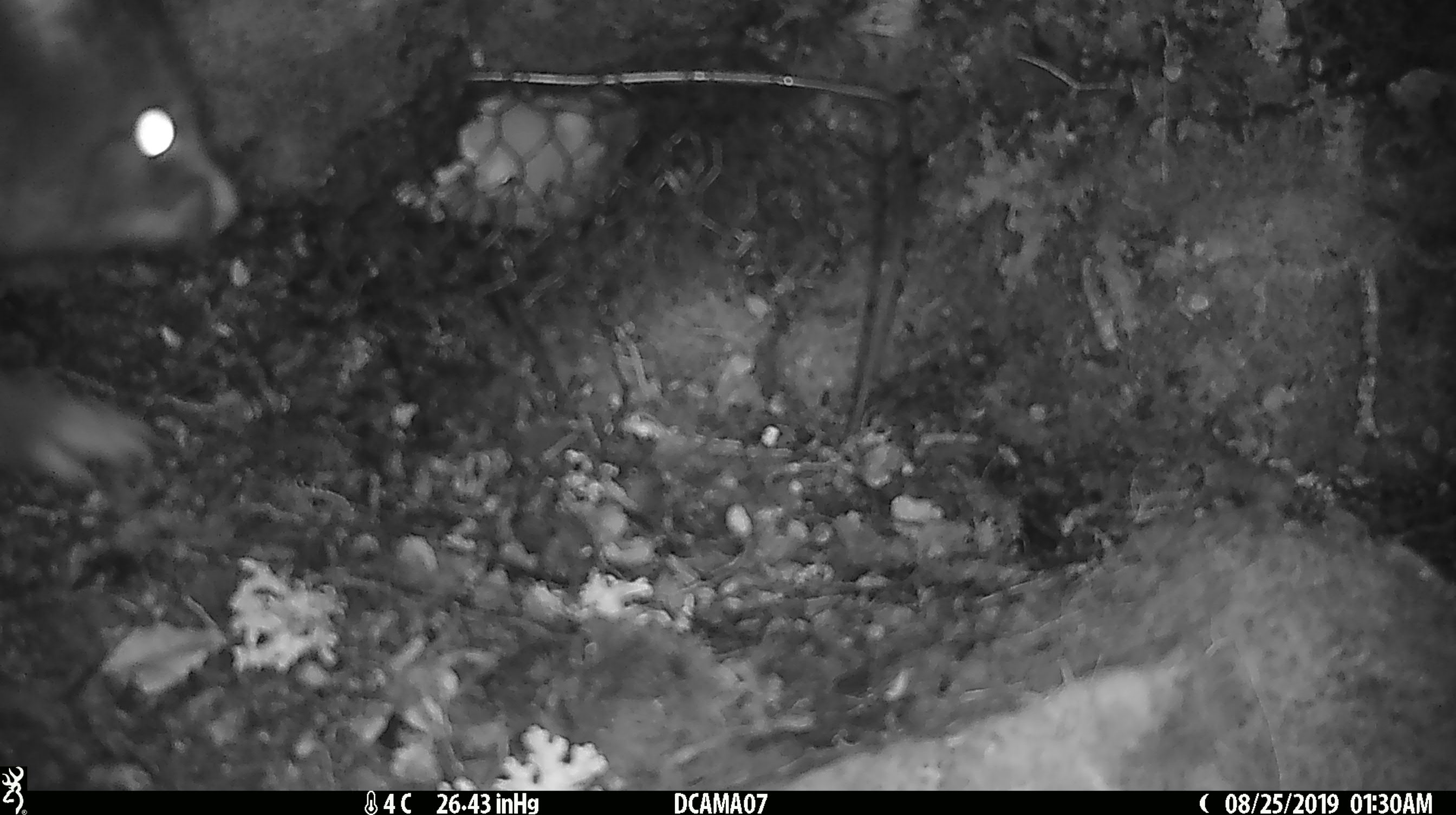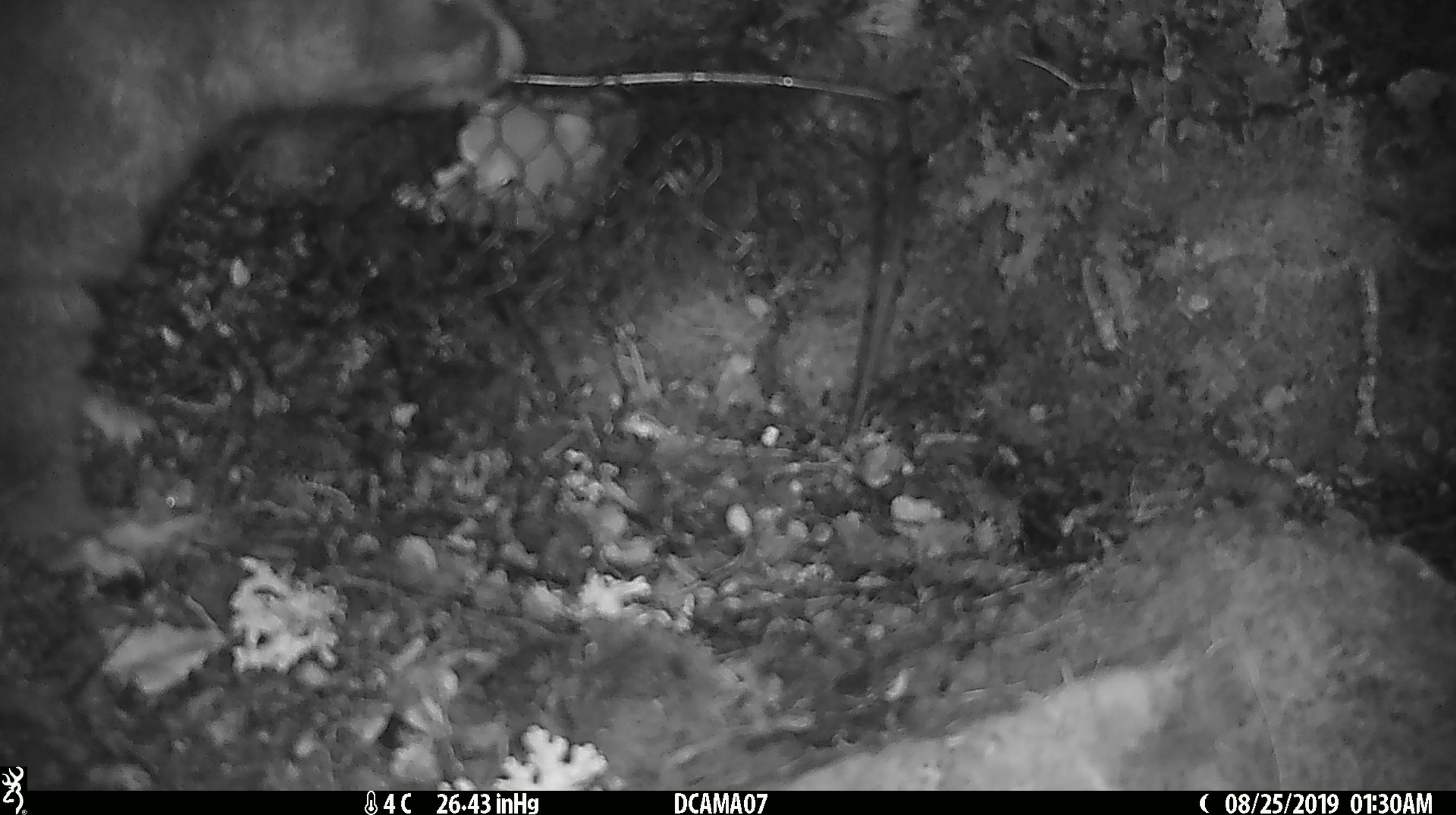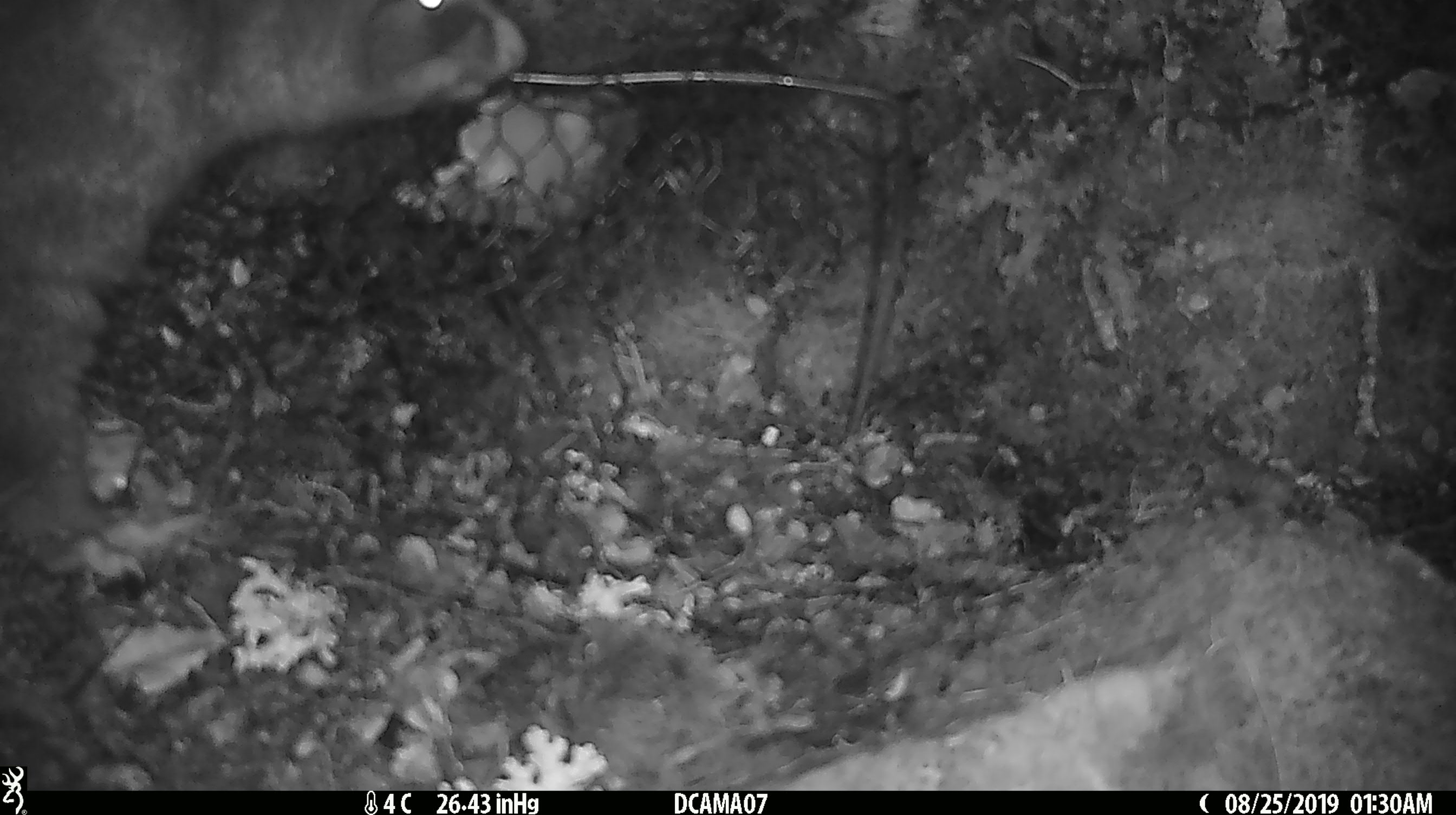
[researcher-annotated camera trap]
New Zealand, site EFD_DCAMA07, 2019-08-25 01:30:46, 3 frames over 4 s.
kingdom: Animalia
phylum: Chordata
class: Mammalia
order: Diprotodontia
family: Phalangeridae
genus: Trichosurus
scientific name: Trichosurus vulpecula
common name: common brushtail possum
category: possum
Possum (common brushtail possum) (Trichosurus vulpecula).